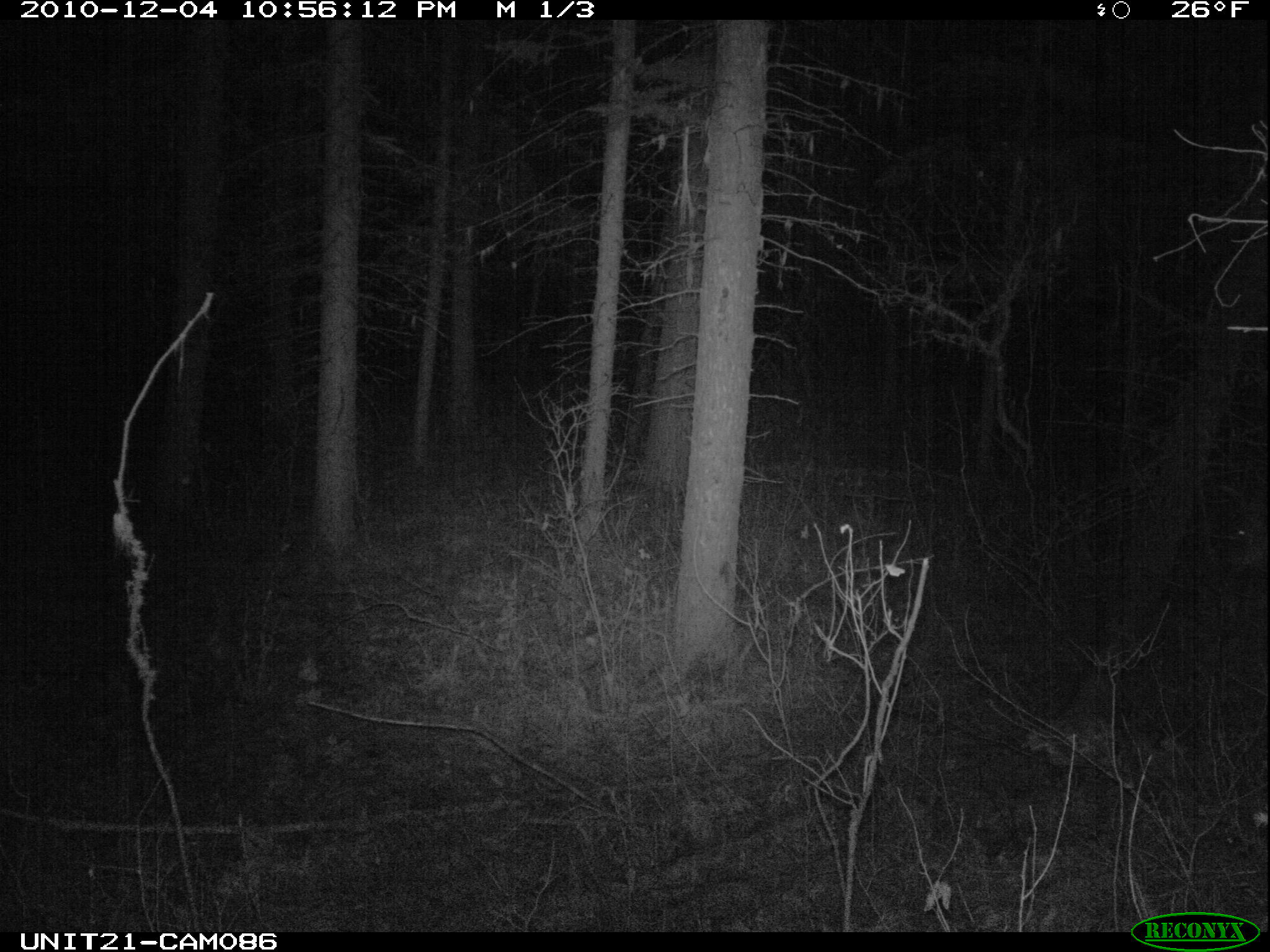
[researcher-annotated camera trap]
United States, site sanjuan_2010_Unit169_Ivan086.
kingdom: Animalia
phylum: Chordata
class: Mammalia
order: Artiodactyla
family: Cervidae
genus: Odocoileus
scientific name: Odocoileus hemionus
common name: mule deer